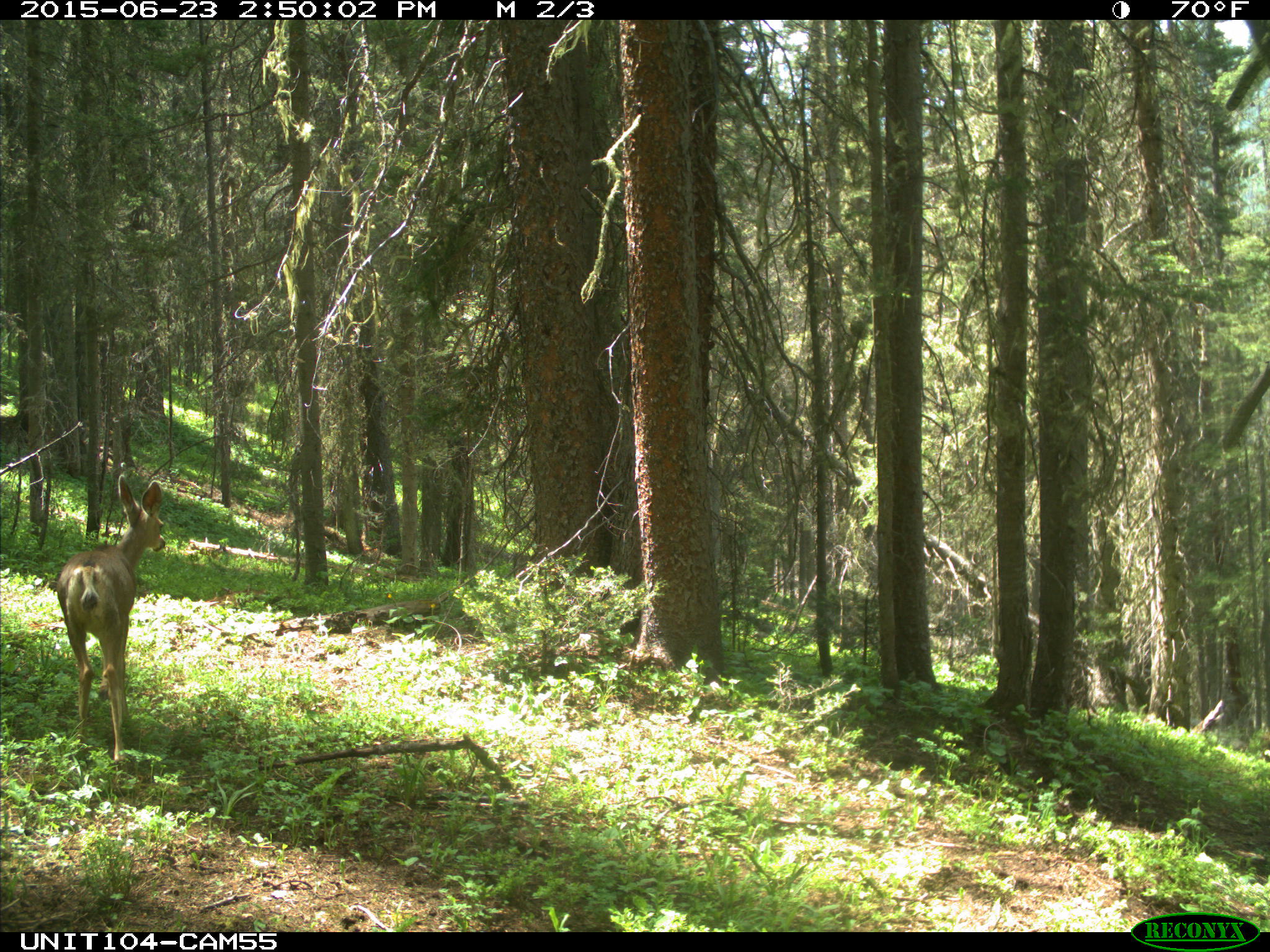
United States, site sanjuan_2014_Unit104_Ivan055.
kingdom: Animalia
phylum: Chordata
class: Mammalia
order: Artiodactyla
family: Cervidae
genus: Odocoileus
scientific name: Odocoileus hemionus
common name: mule deer